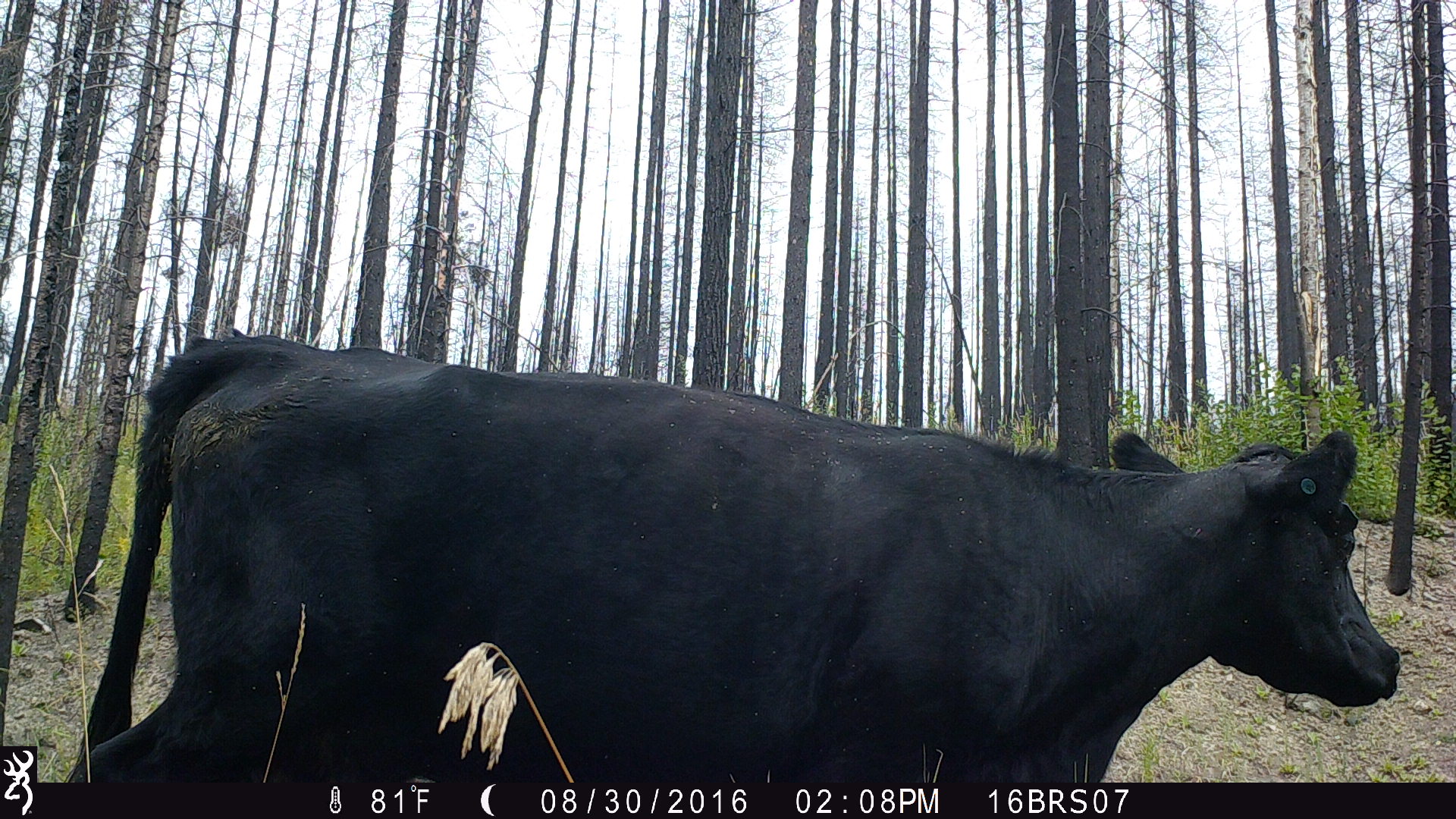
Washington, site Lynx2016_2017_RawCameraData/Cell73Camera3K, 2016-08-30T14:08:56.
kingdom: Animalia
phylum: Chordata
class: Mammalia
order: Artiodactyla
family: Bovidae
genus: Bos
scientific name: Bos taurus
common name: domestic cattle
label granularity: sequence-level